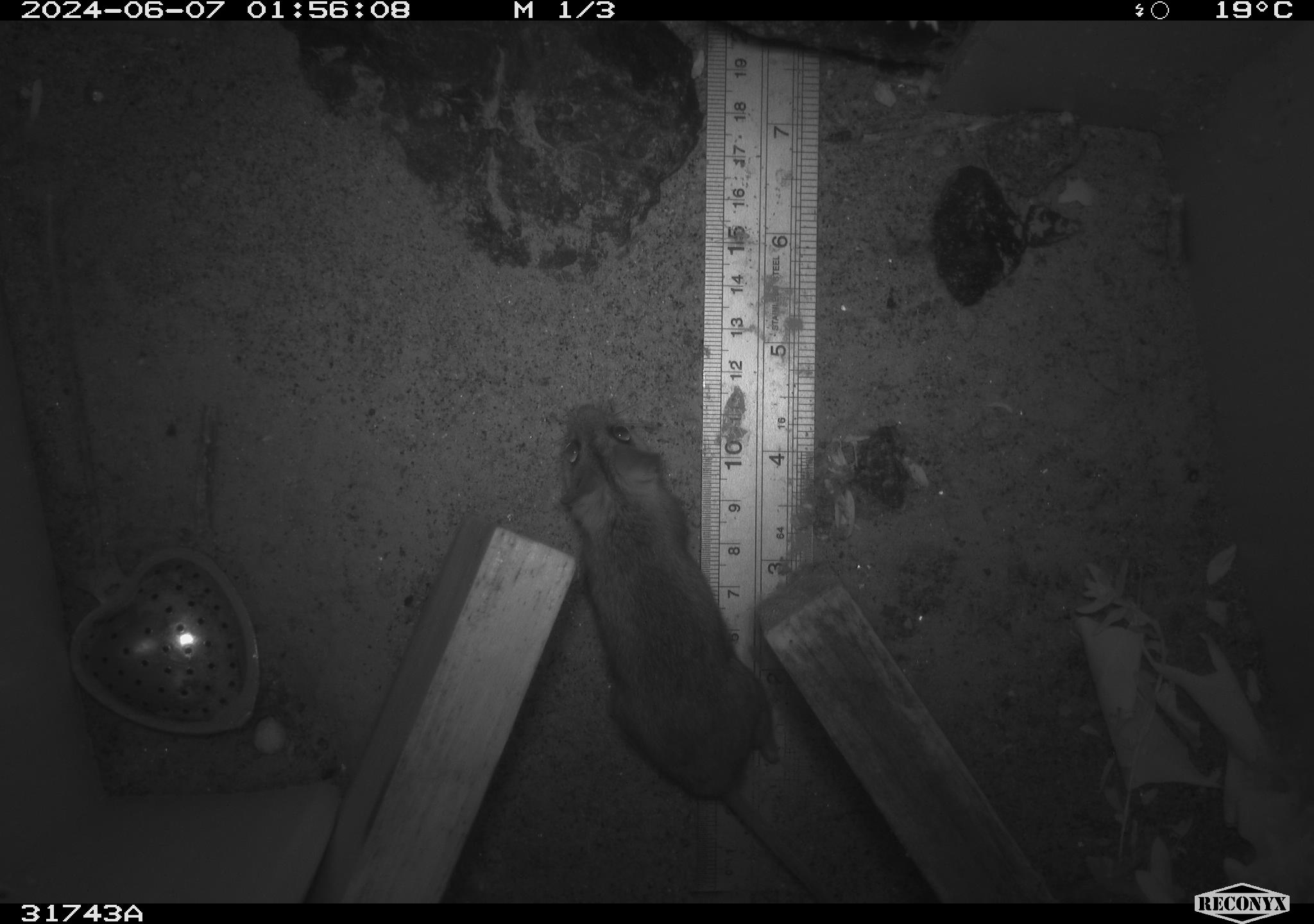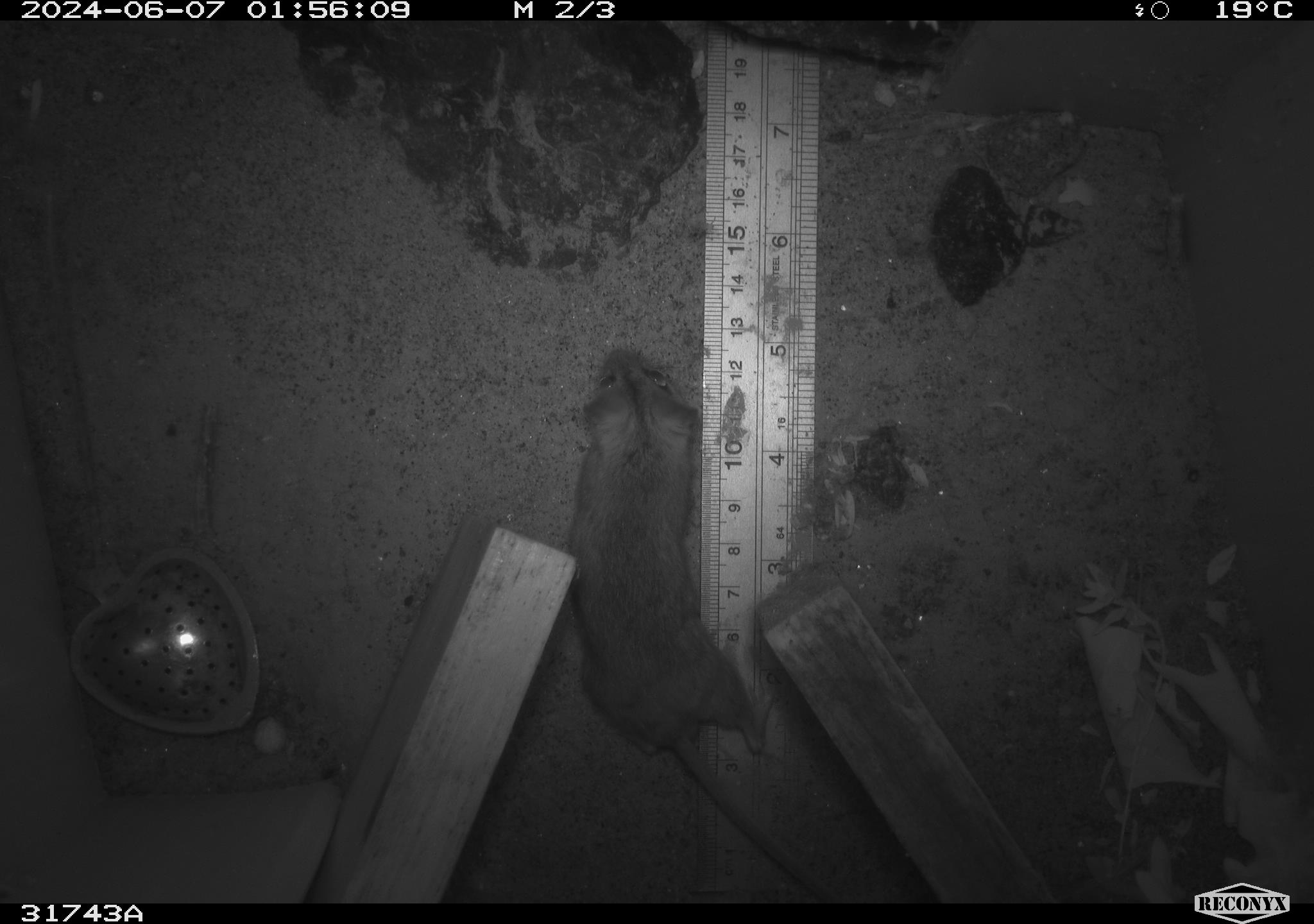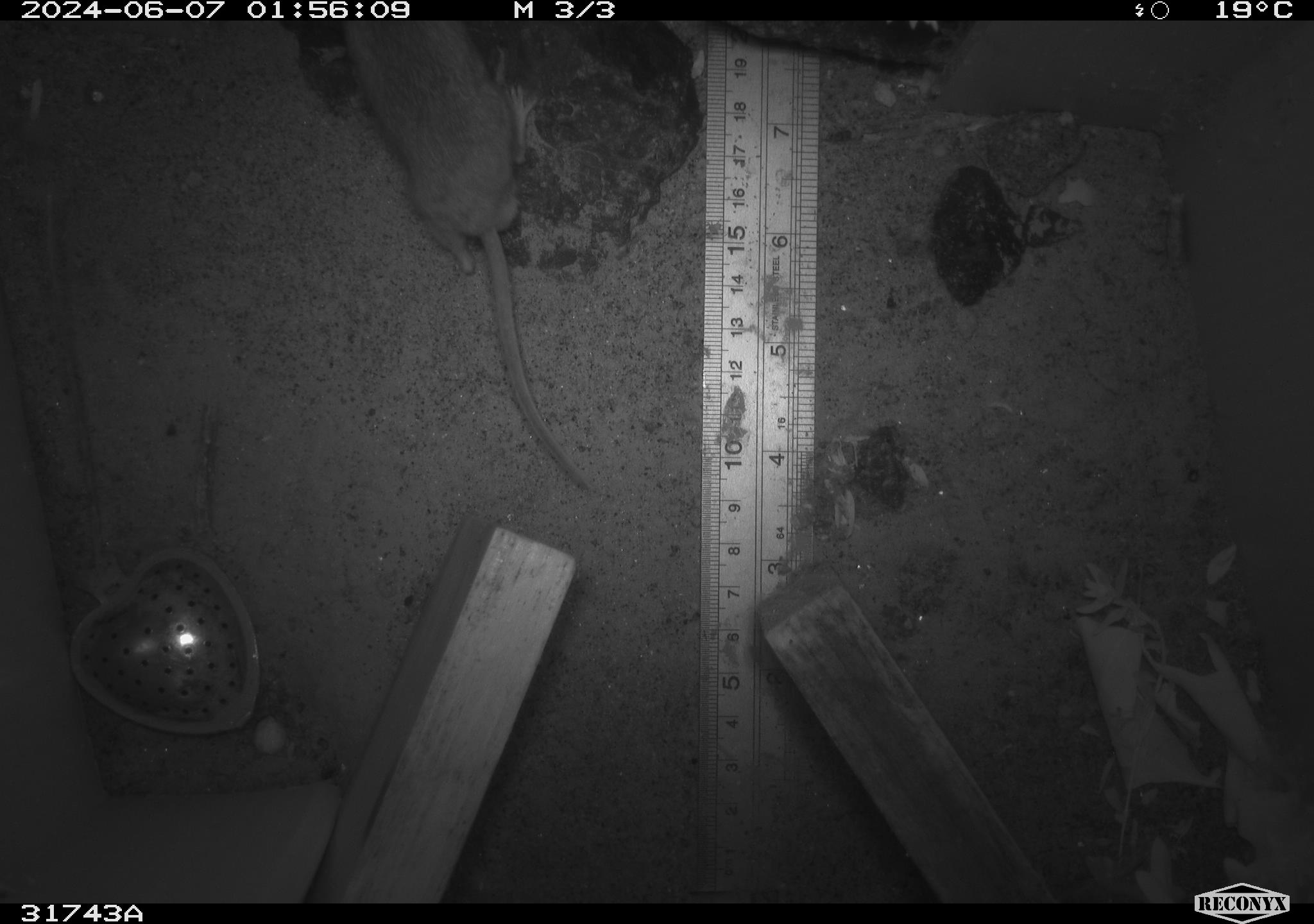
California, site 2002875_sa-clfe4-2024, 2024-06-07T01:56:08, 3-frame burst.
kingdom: Animalia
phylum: Chordata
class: Mammalia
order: Rodentia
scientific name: Rodentia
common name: rodent